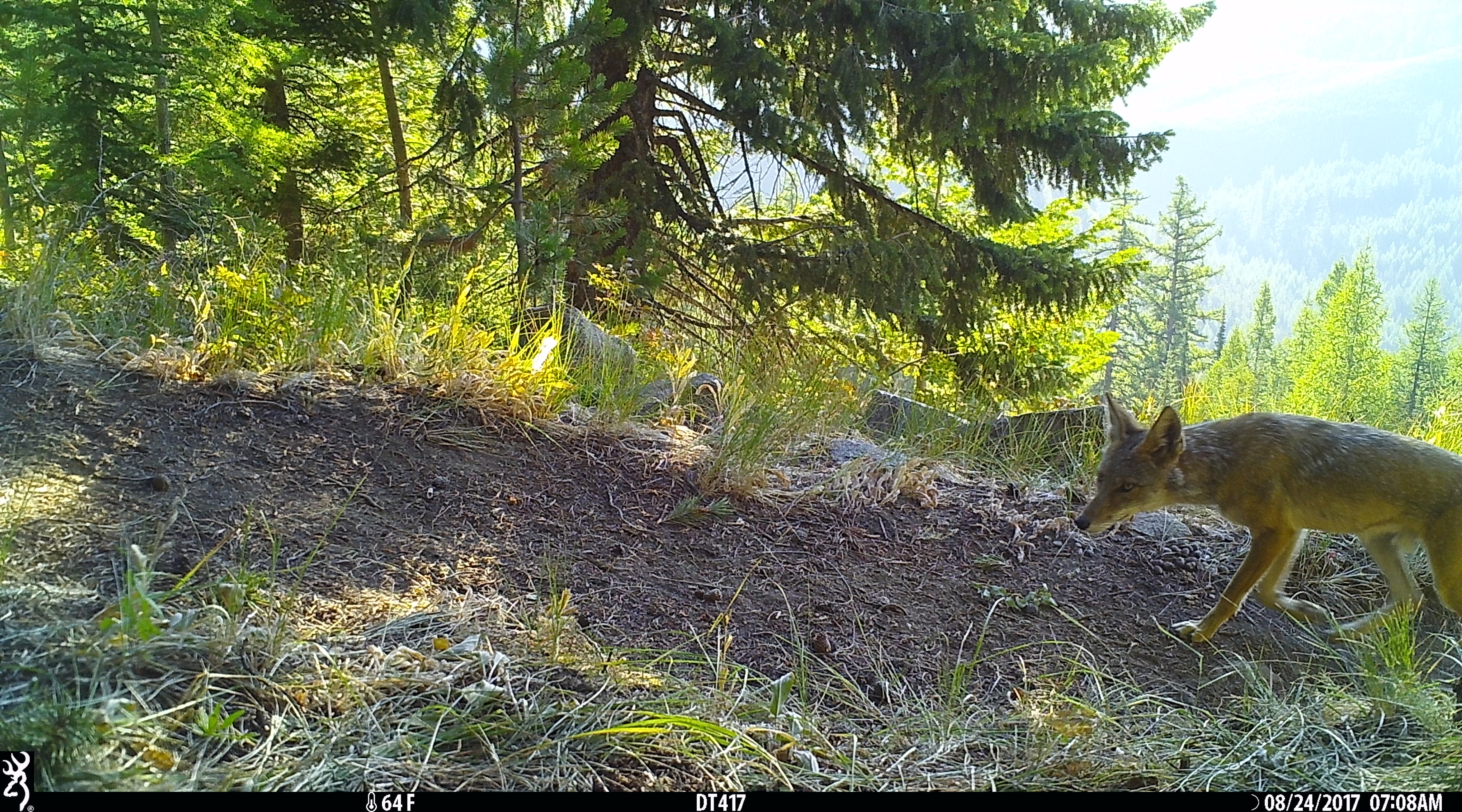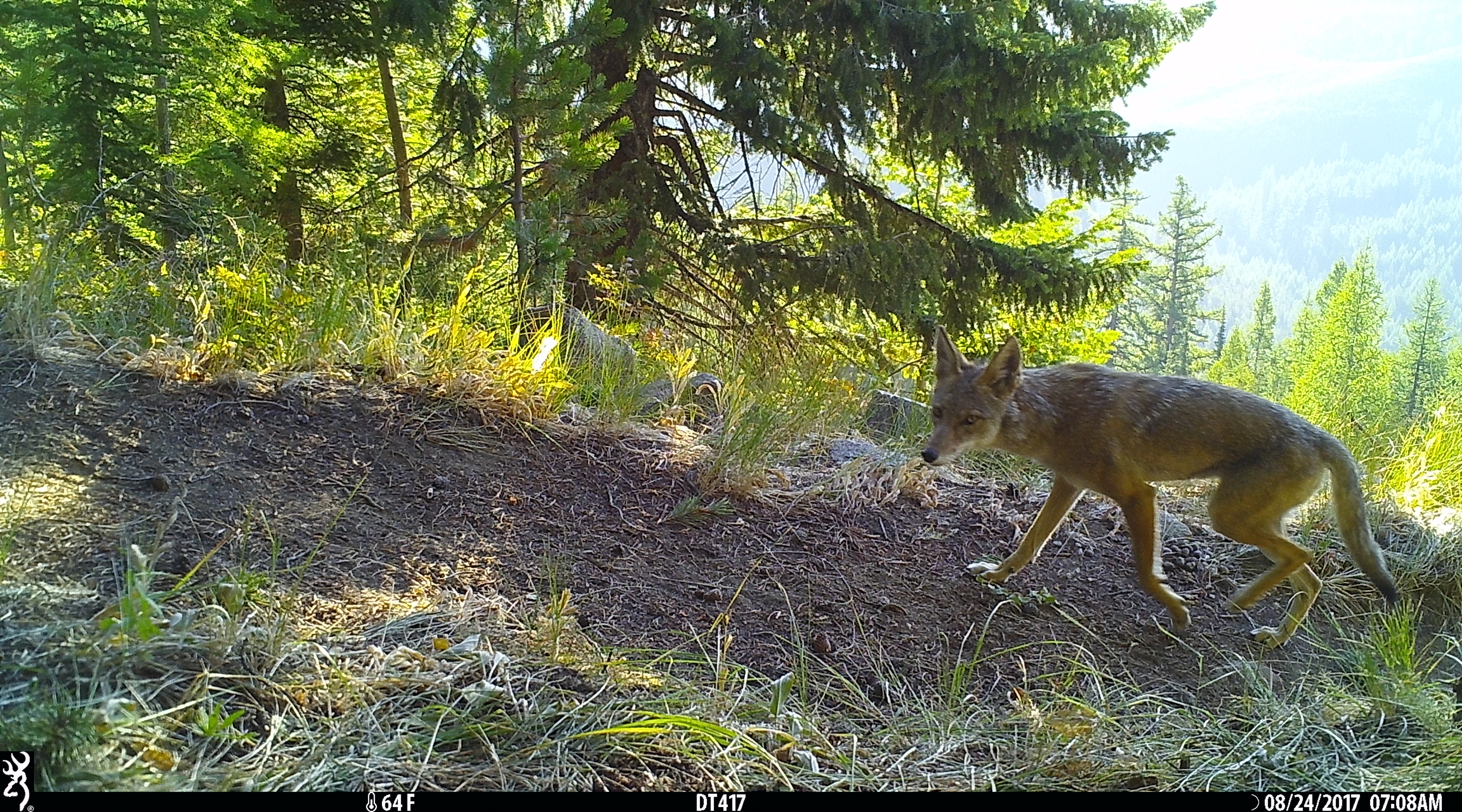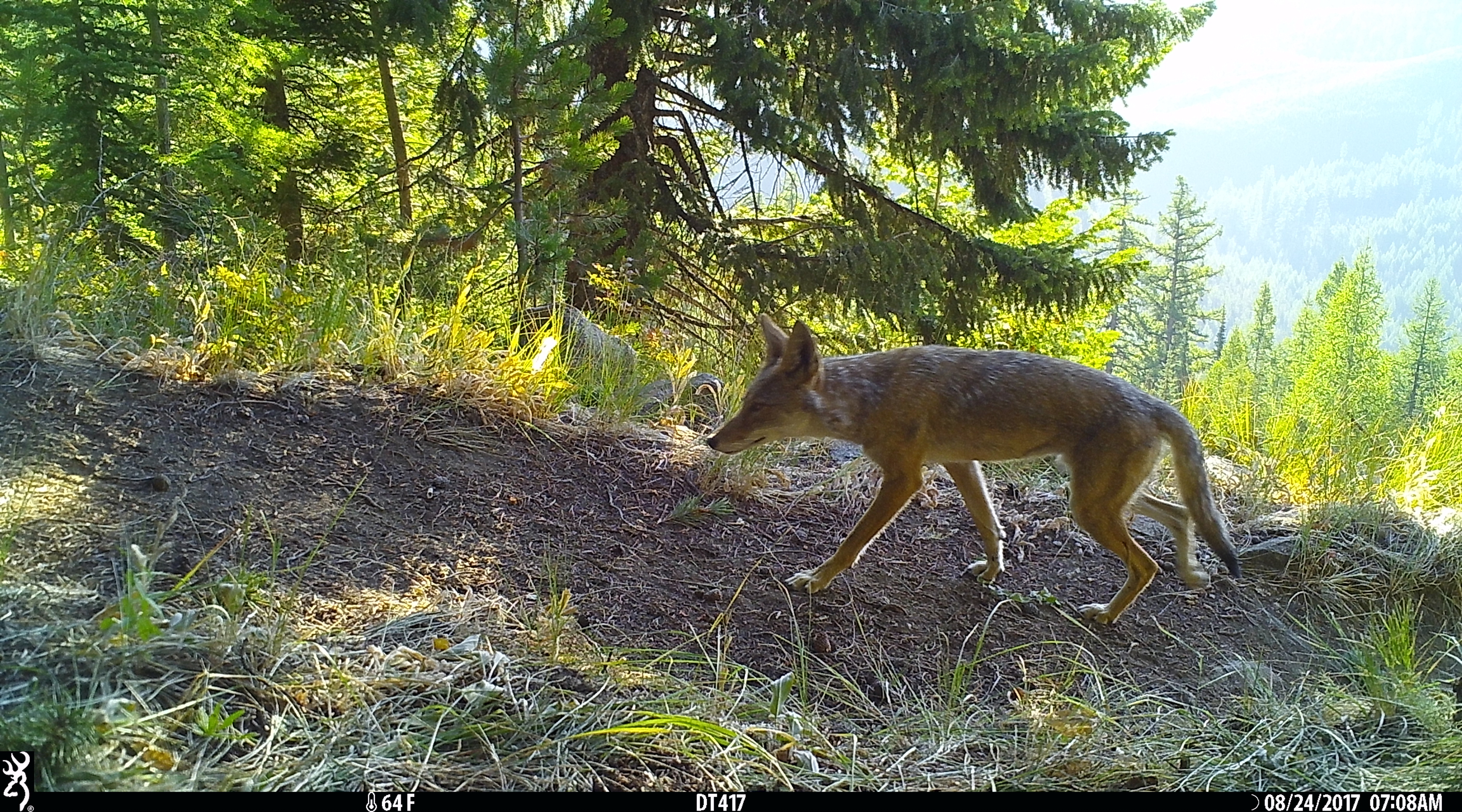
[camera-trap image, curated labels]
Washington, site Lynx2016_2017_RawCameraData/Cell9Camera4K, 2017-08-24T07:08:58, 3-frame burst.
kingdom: Animalia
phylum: Chordata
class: Mammalia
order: Carnivora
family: Canidae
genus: Canis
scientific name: Canis latrans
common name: coyote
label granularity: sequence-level